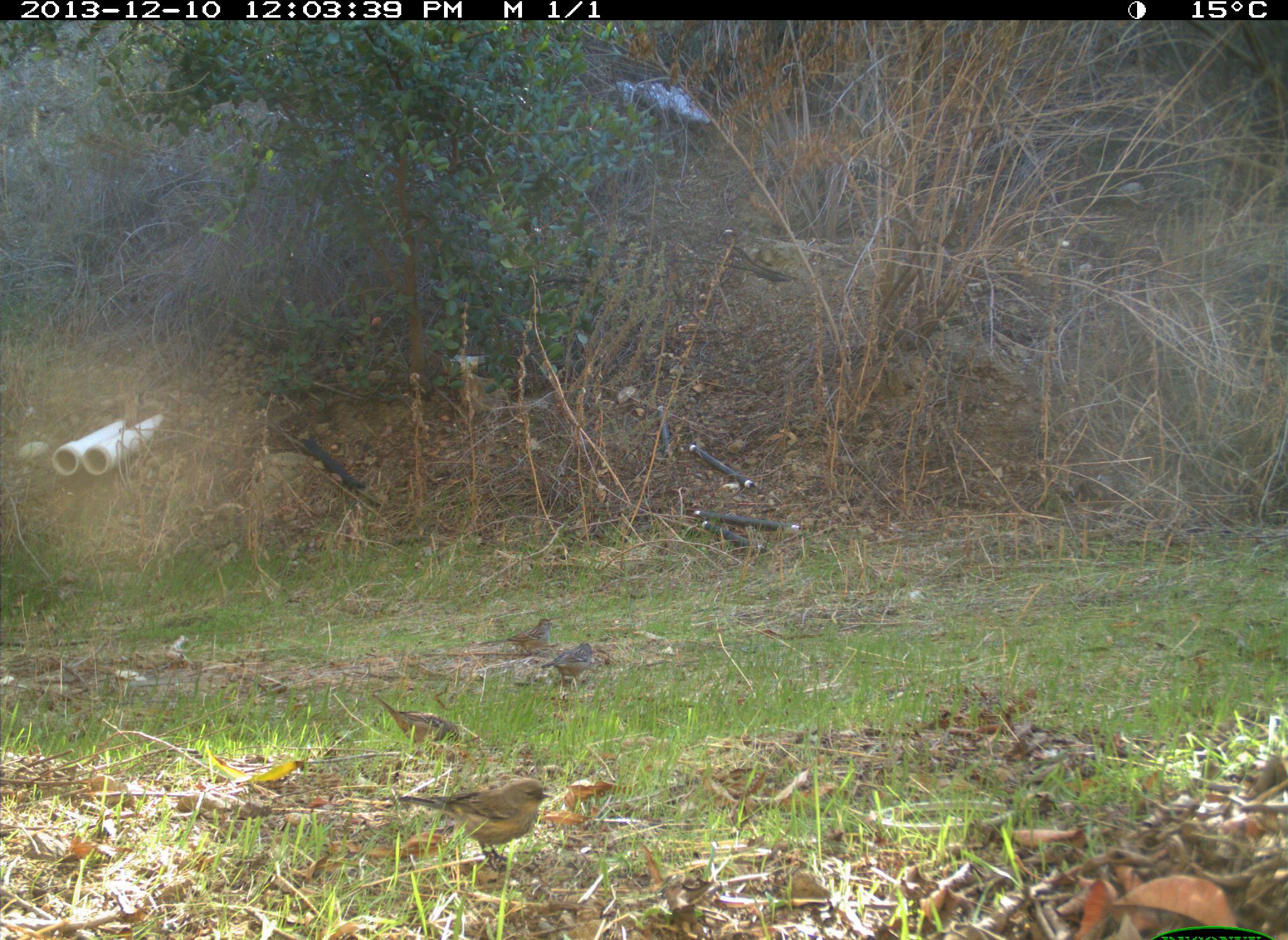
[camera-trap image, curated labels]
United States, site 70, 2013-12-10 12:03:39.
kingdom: Animalia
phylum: Chordata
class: Aves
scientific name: Aves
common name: bird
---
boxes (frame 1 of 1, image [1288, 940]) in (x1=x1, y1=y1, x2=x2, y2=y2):
bird: (x1=397, y1=776, x2=555, y2=875); (x1=367, y1=689, x2=462, y2=746); (x1=475, y1=616, x2=554, y2=658); (x1=537, y1=641, x2=595, y2=691)